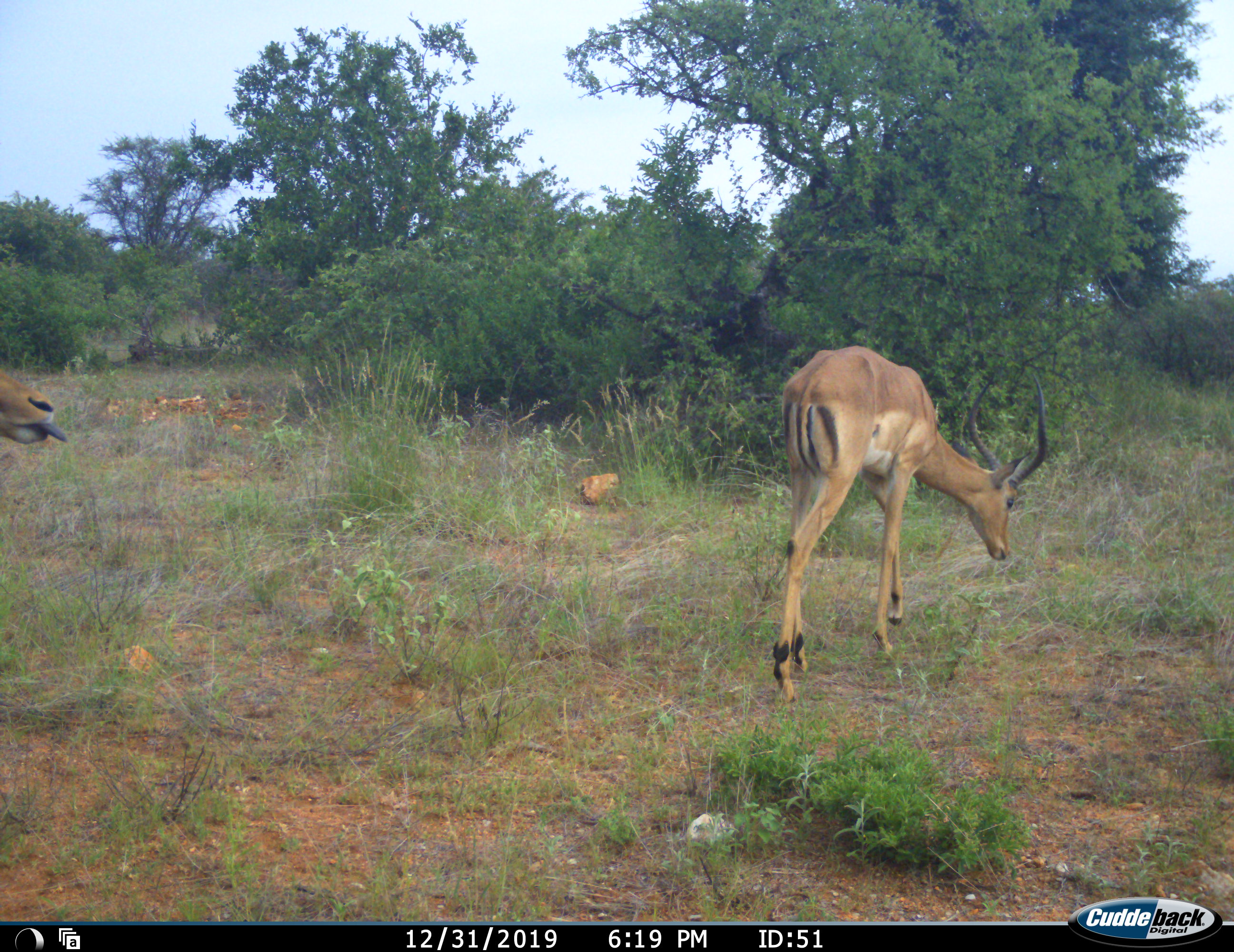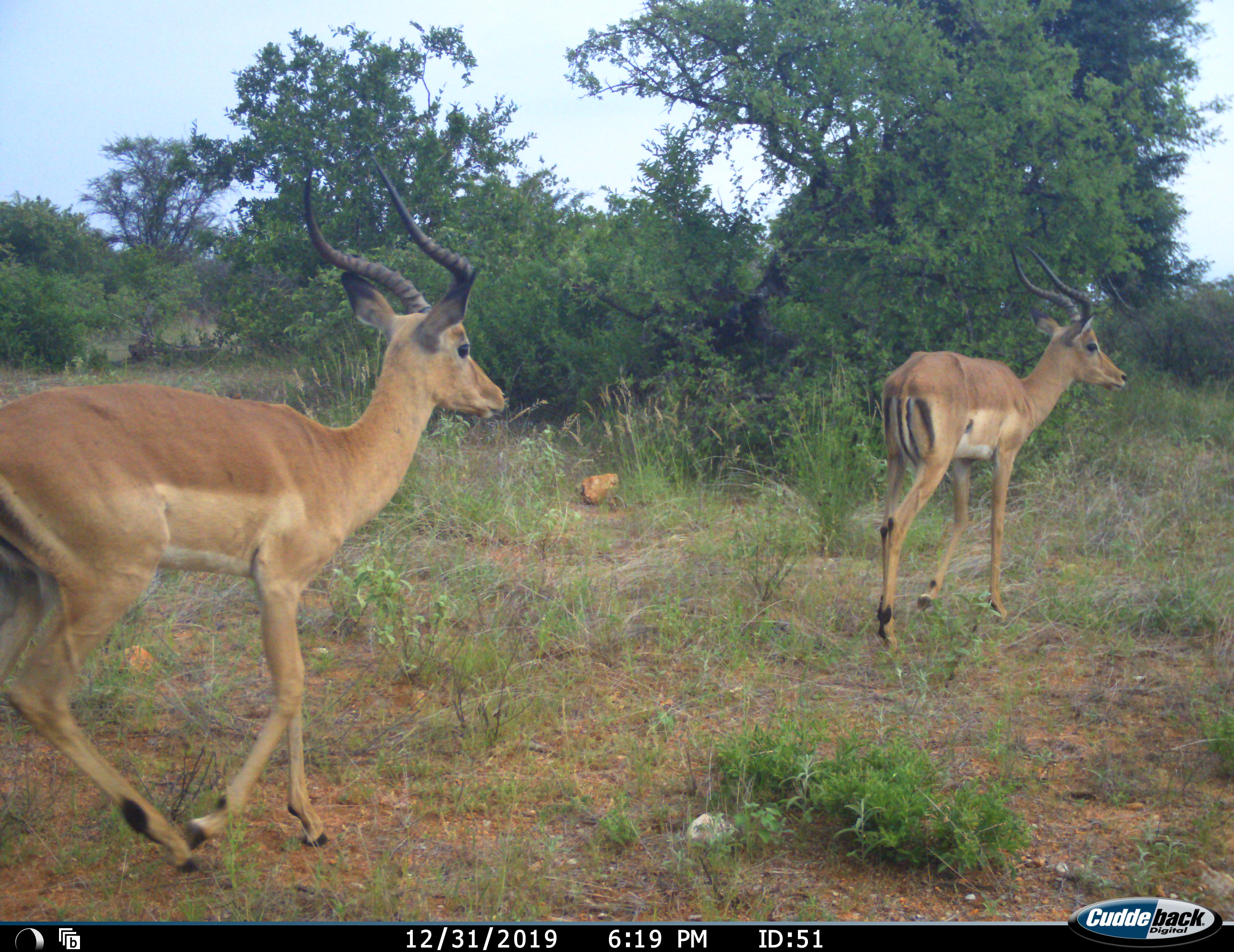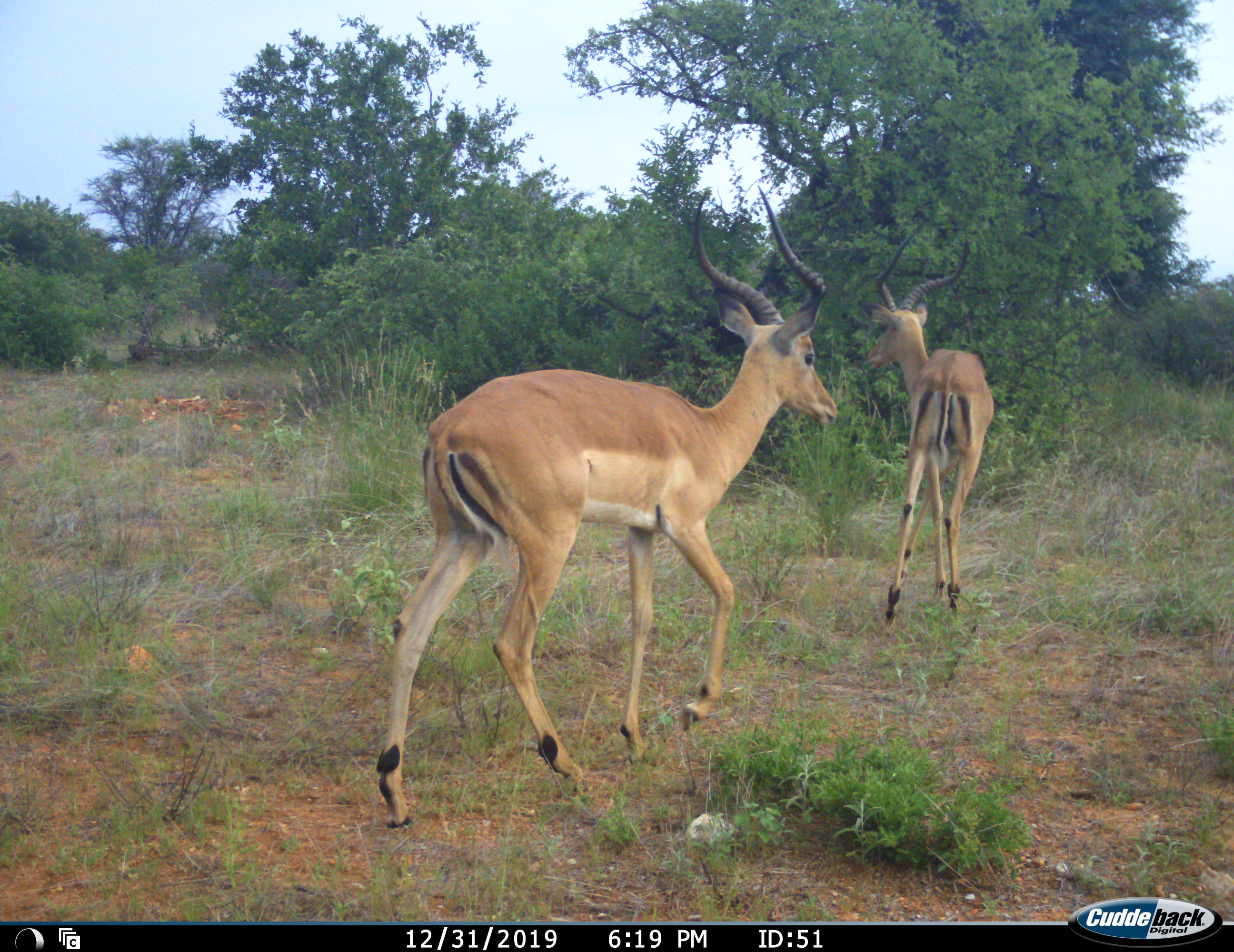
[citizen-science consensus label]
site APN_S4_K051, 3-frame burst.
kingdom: Animalia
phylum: Chordata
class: Mammalia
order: Artiodactyla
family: Bovidae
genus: Aepyceros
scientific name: Aepyceros melampus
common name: impala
Impala (Aepyceros melampus), count 2. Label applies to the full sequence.